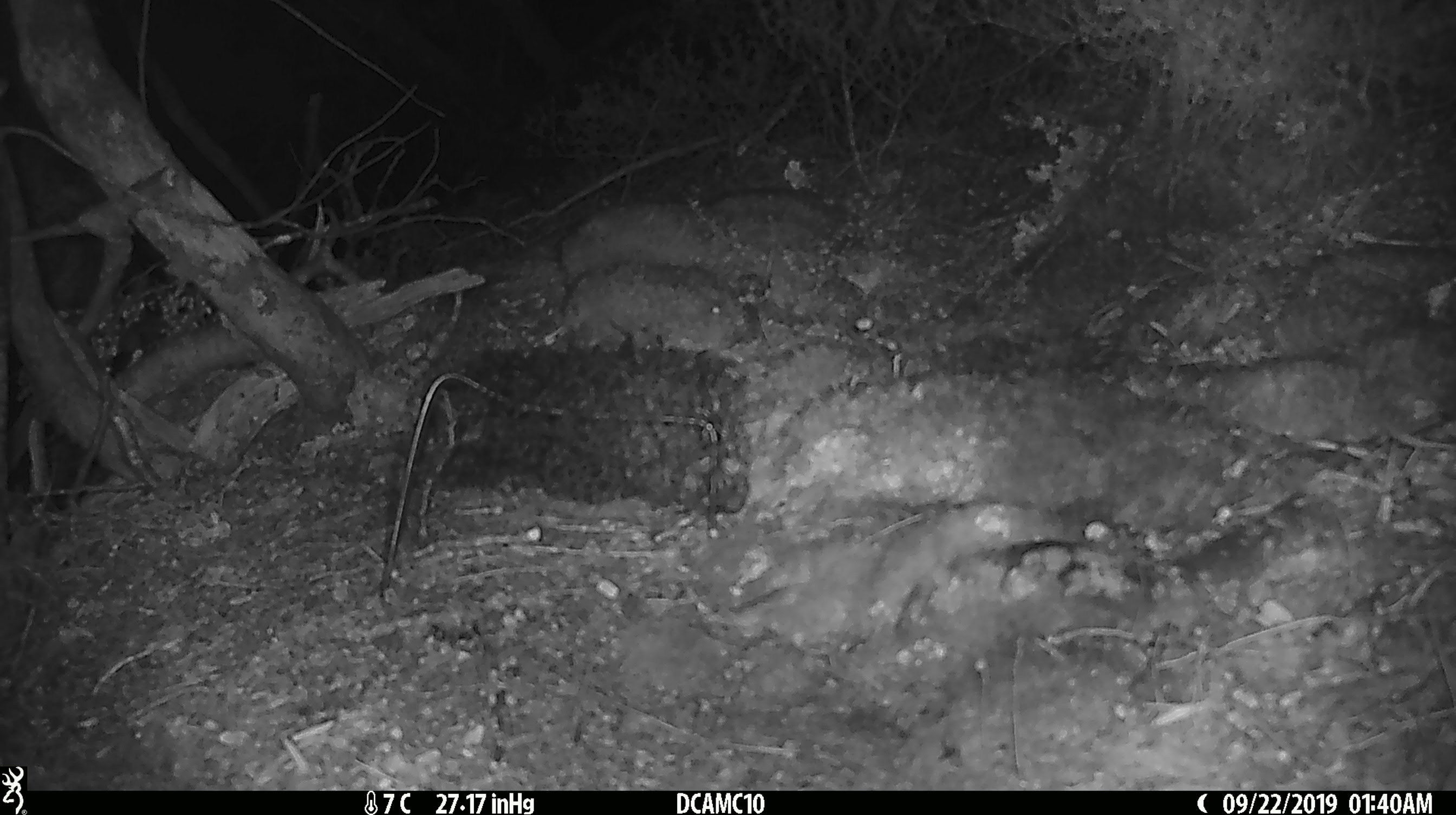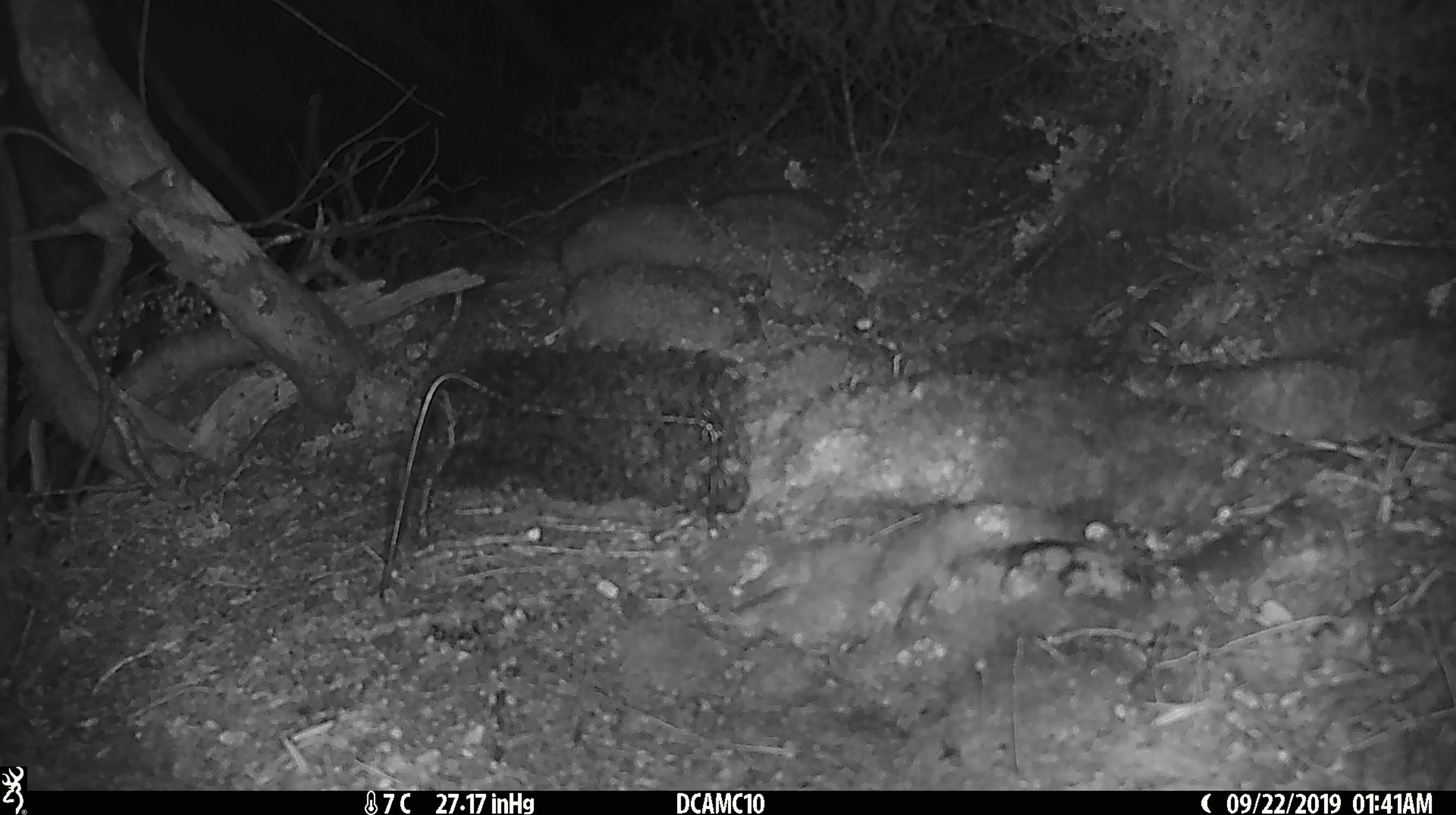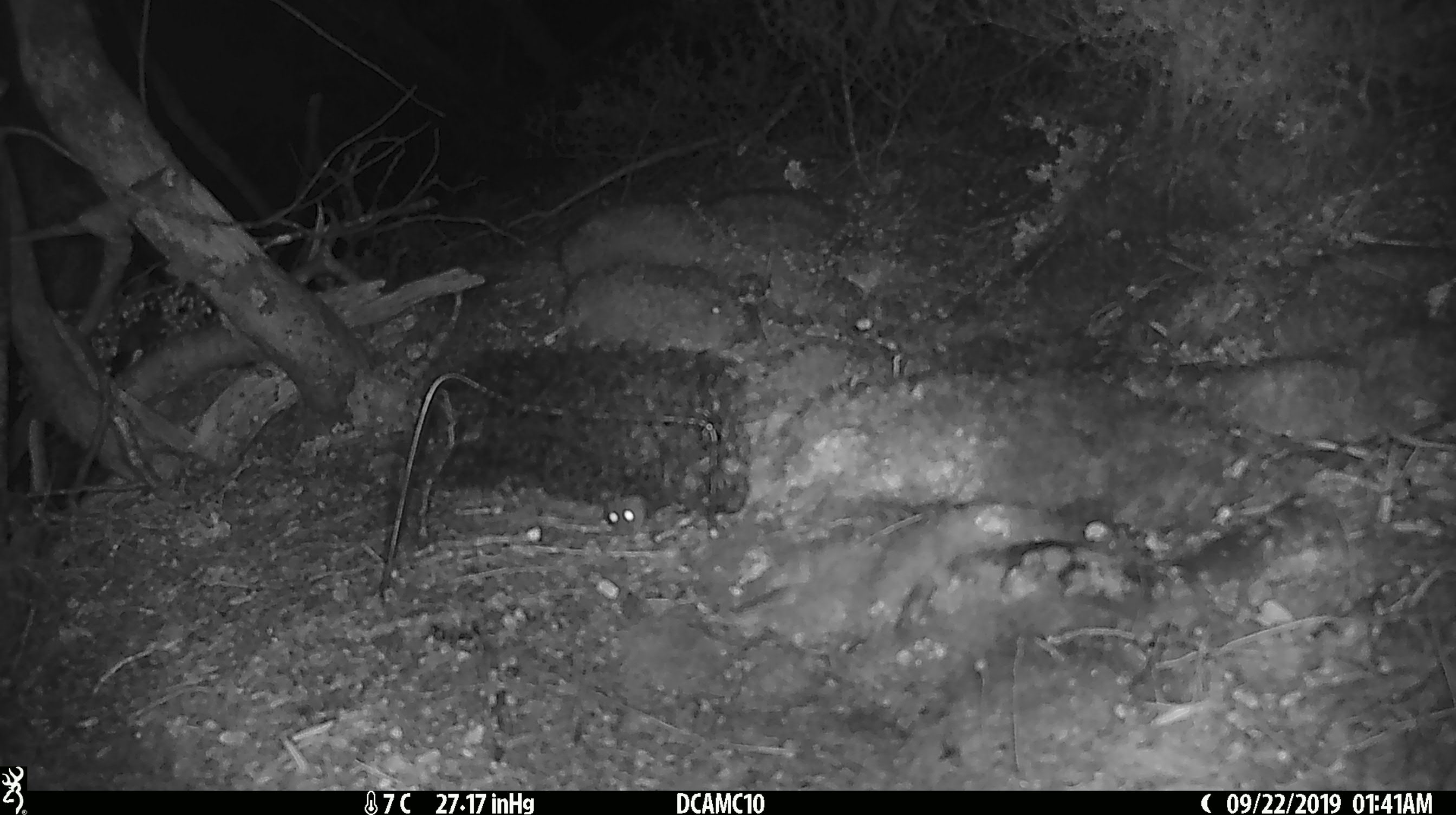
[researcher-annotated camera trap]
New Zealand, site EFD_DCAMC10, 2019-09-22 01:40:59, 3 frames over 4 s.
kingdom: Animalia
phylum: Chordata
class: Mammalia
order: Rodentia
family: Muridae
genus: Mus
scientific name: Mus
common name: mouse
Mouse (Mus).